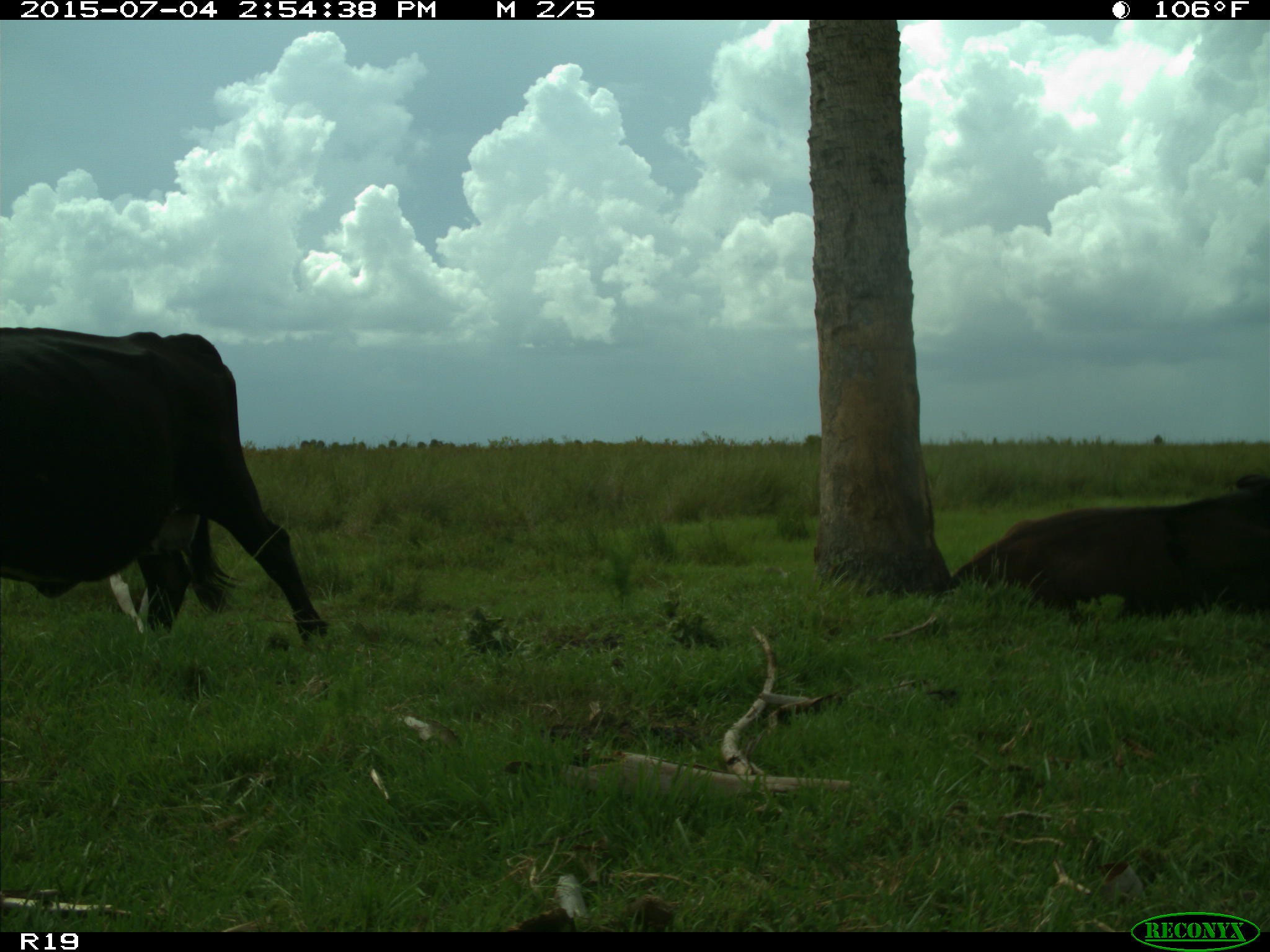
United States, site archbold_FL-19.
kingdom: Animalia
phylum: Chordata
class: Mammalia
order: Artiodactyla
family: Bovidae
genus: Bos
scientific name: Bos taurus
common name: domestic cow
Bos taurus (domestic cow).